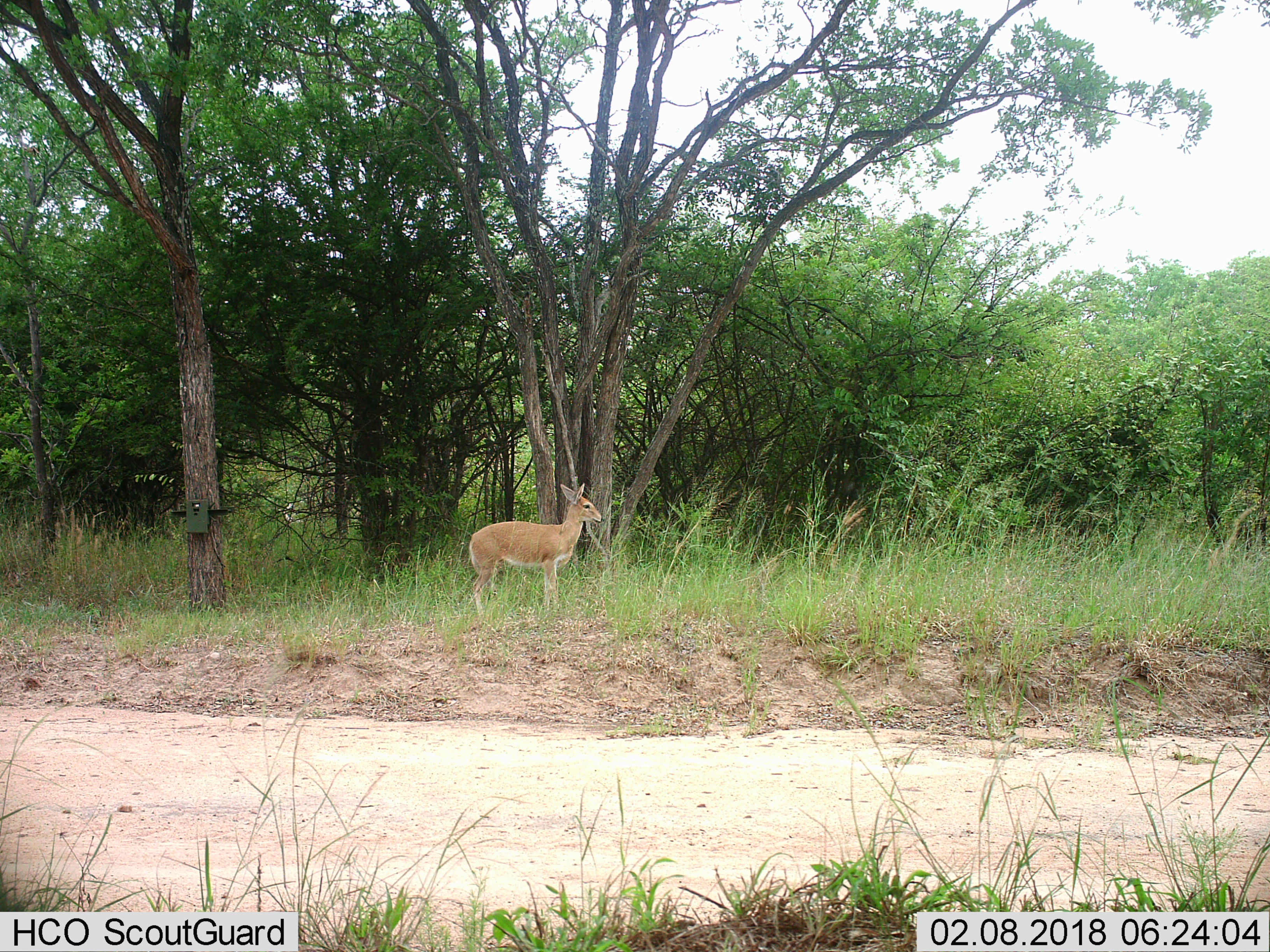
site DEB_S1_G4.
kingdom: Animalia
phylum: Chordata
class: Mammalia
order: Artiodactyla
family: Bovidae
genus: Sylvicapra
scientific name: Sylvicapra grimmia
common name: common duiker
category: duikercommongrey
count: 1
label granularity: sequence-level